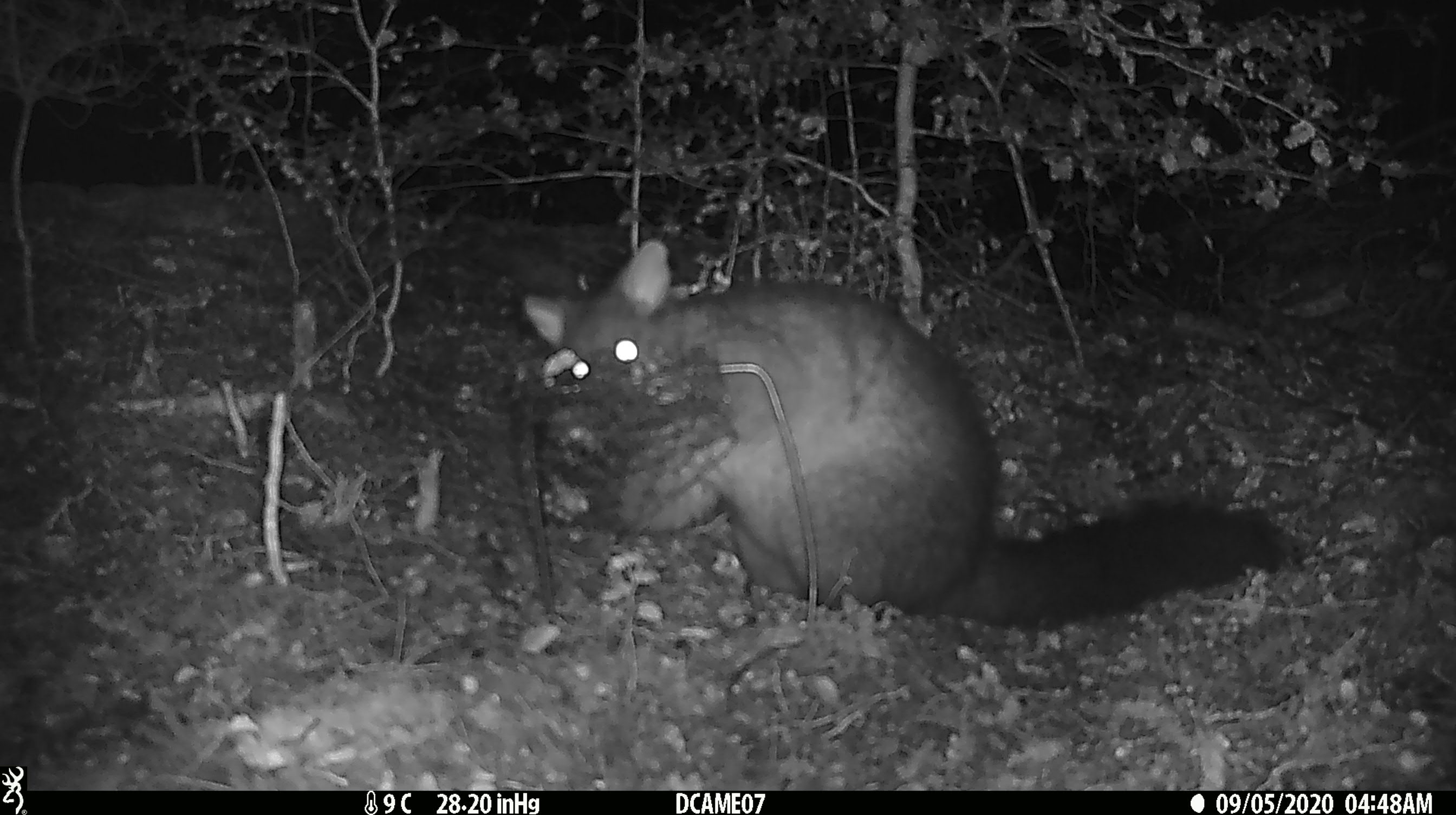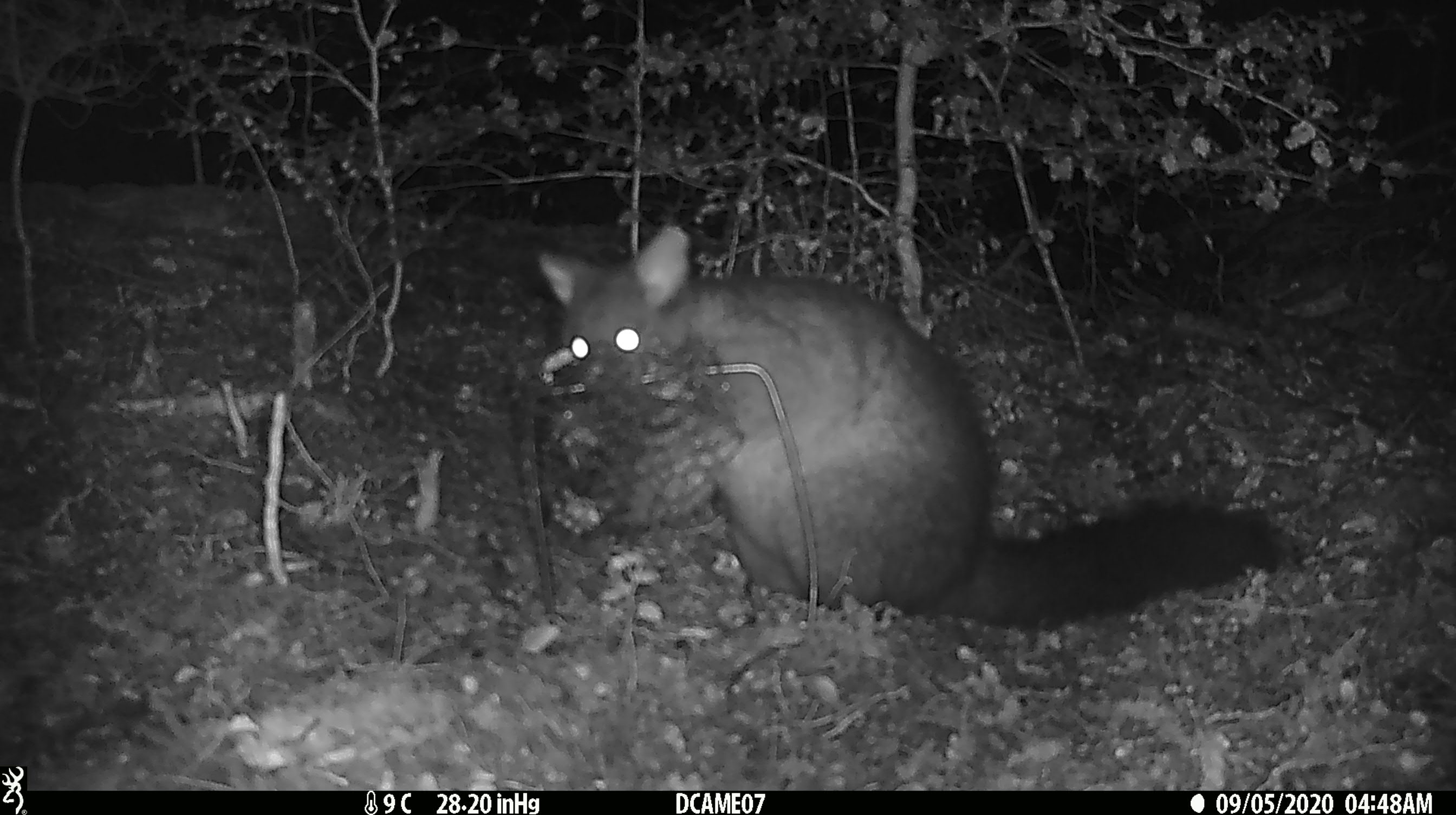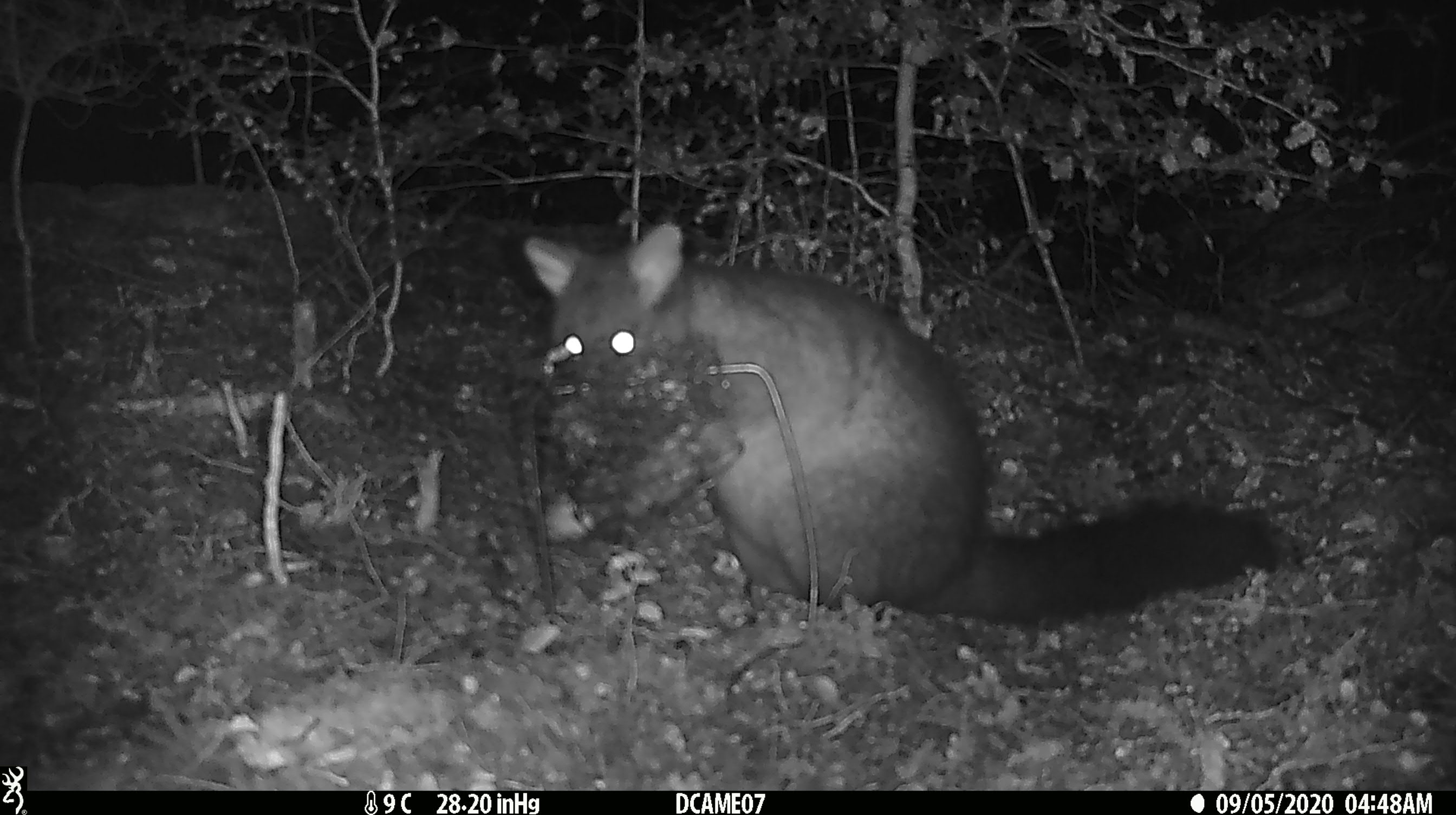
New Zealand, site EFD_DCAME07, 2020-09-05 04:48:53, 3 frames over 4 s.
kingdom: Animalia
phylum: Chordata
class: Mammalia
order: Diprotodontia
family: Phalangeridae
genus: Trichosurus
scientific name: Trichosurus vulpecula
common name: common brushtail possum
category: possum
Possum (common brushtail possum) (Trichosurus vulpecula).